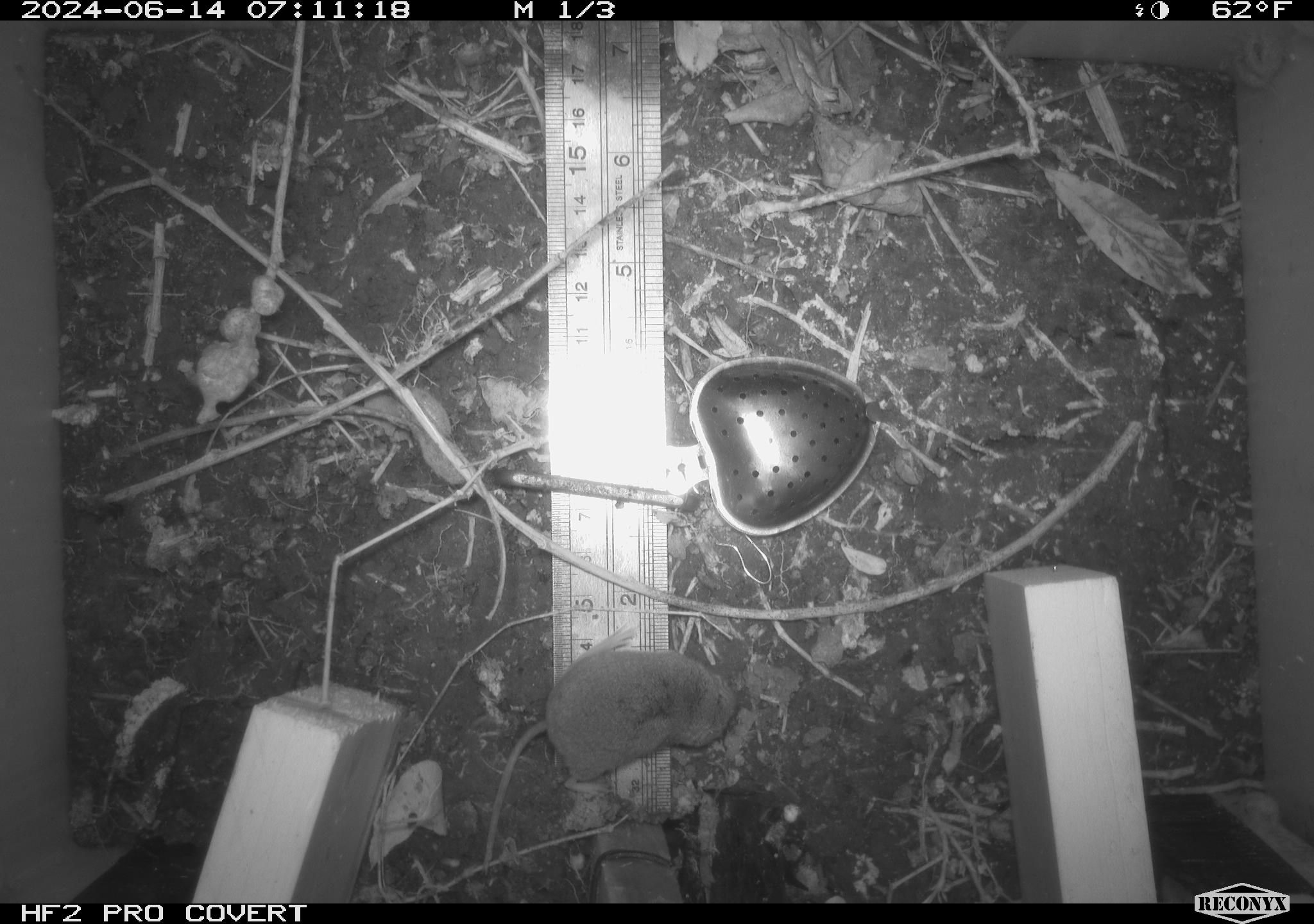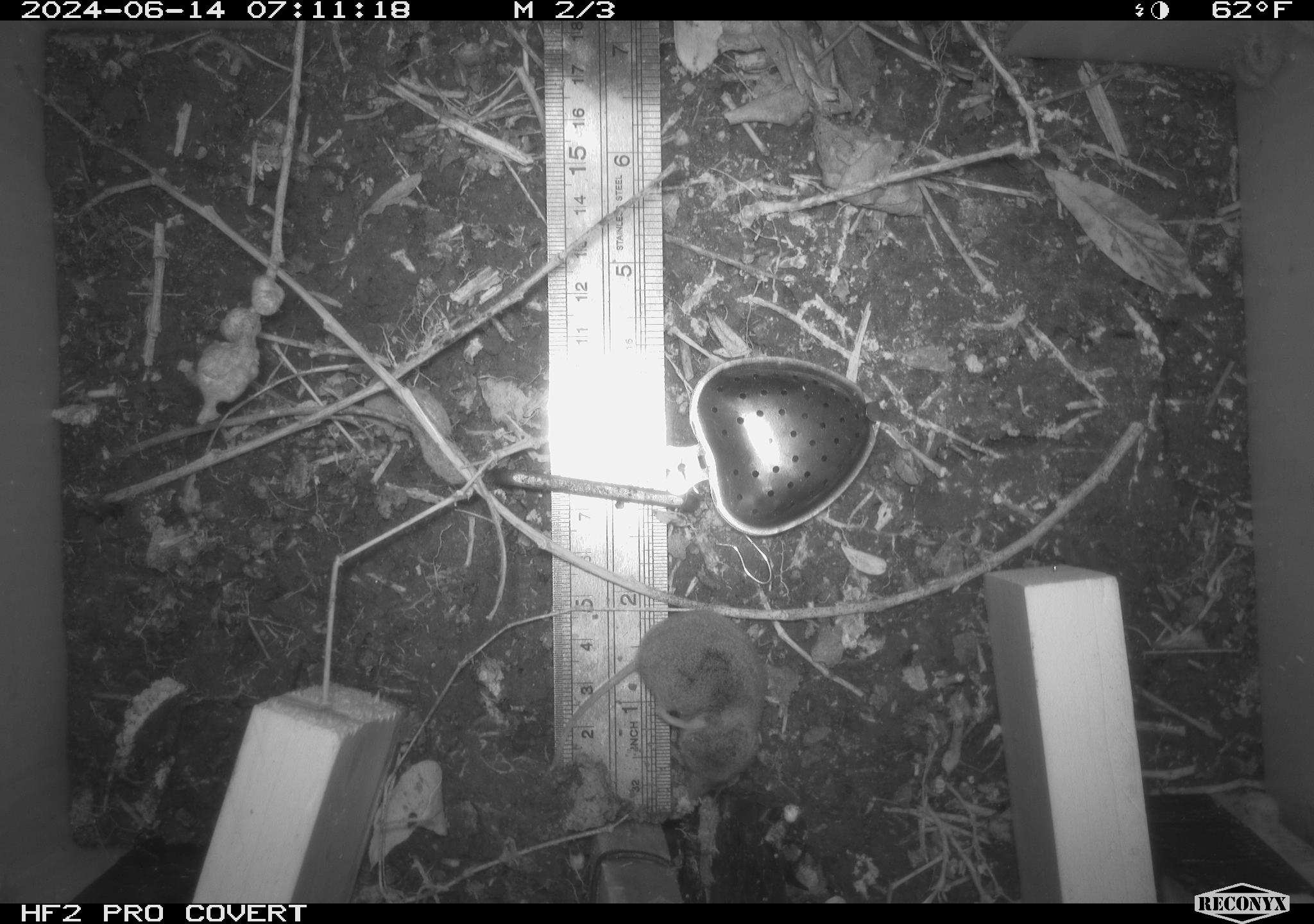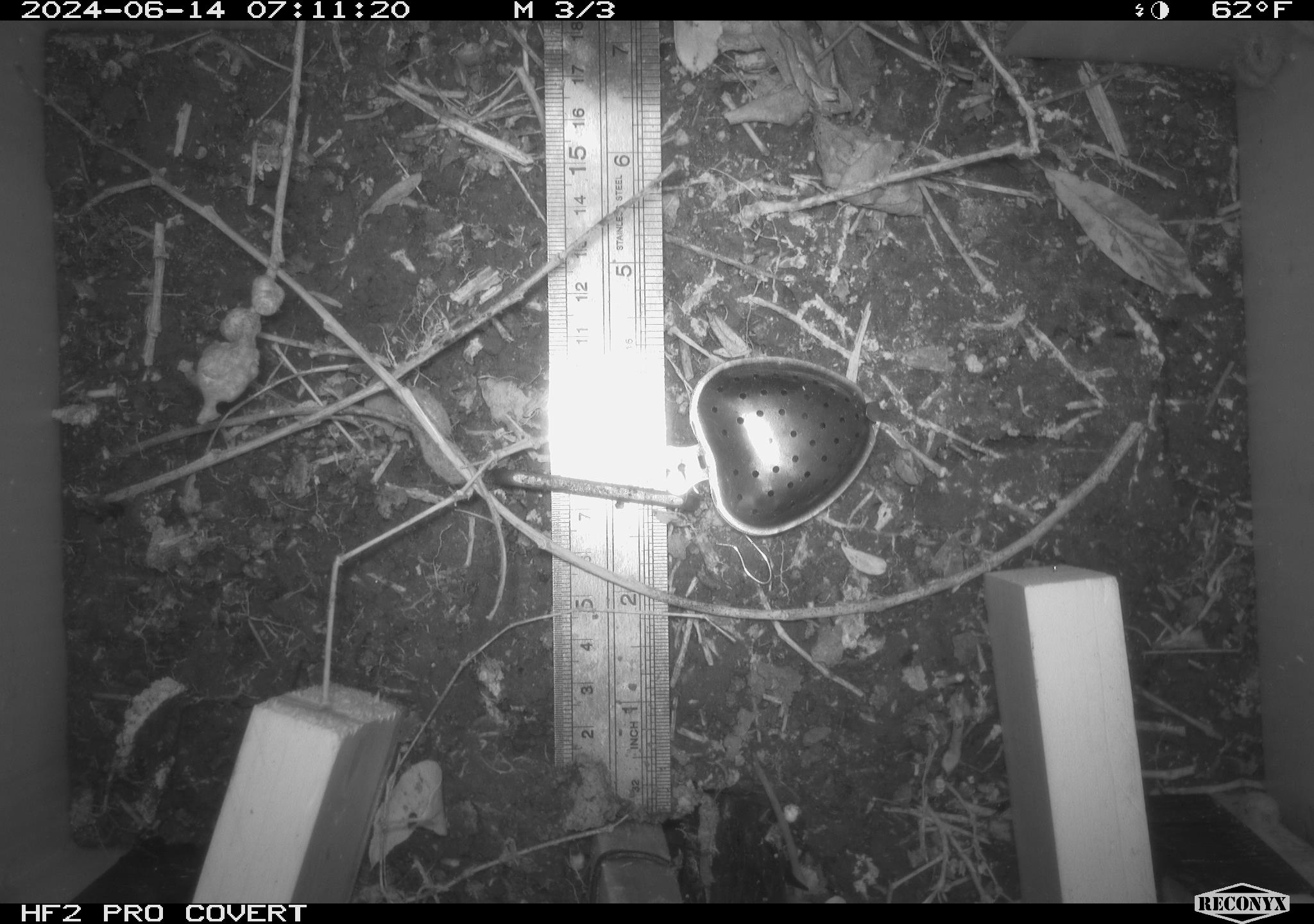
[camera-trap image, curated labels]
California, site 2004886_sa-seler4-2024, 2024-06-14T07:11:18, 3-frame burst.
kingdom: Animalia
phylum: Chordata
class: Mammalia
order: Eulipotyphla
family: Soricidae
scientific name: Soricidae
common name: shrews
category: soricidae family